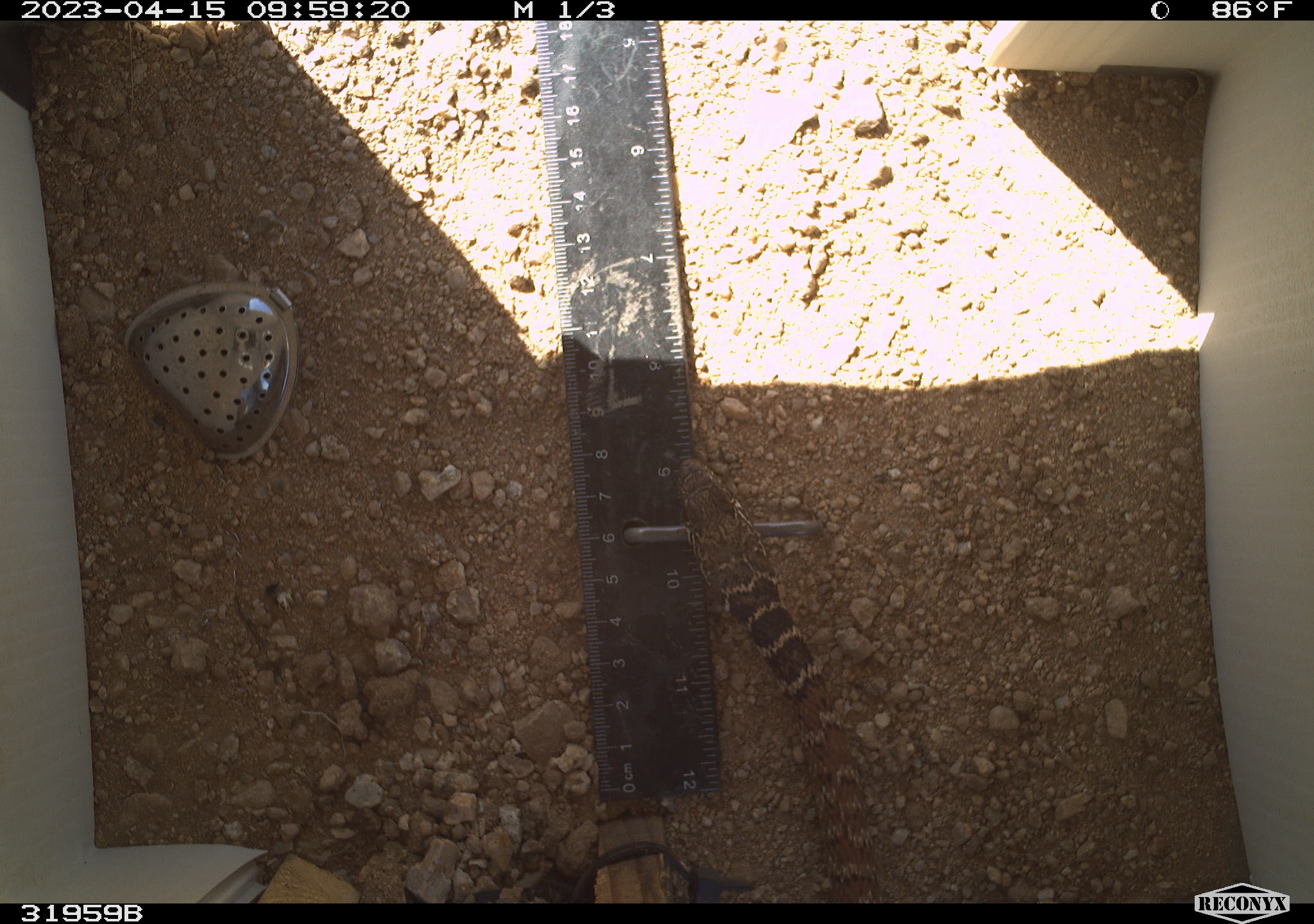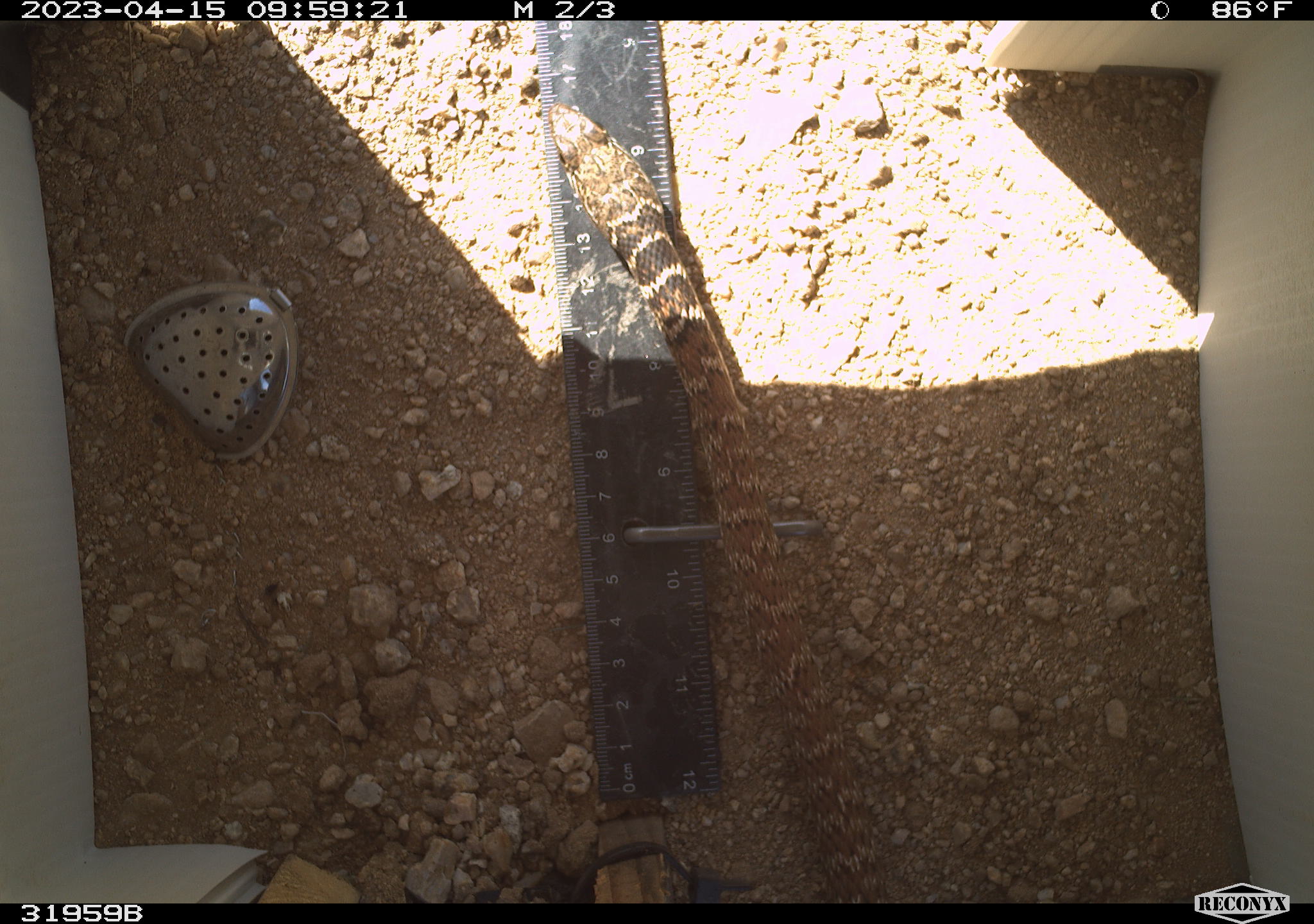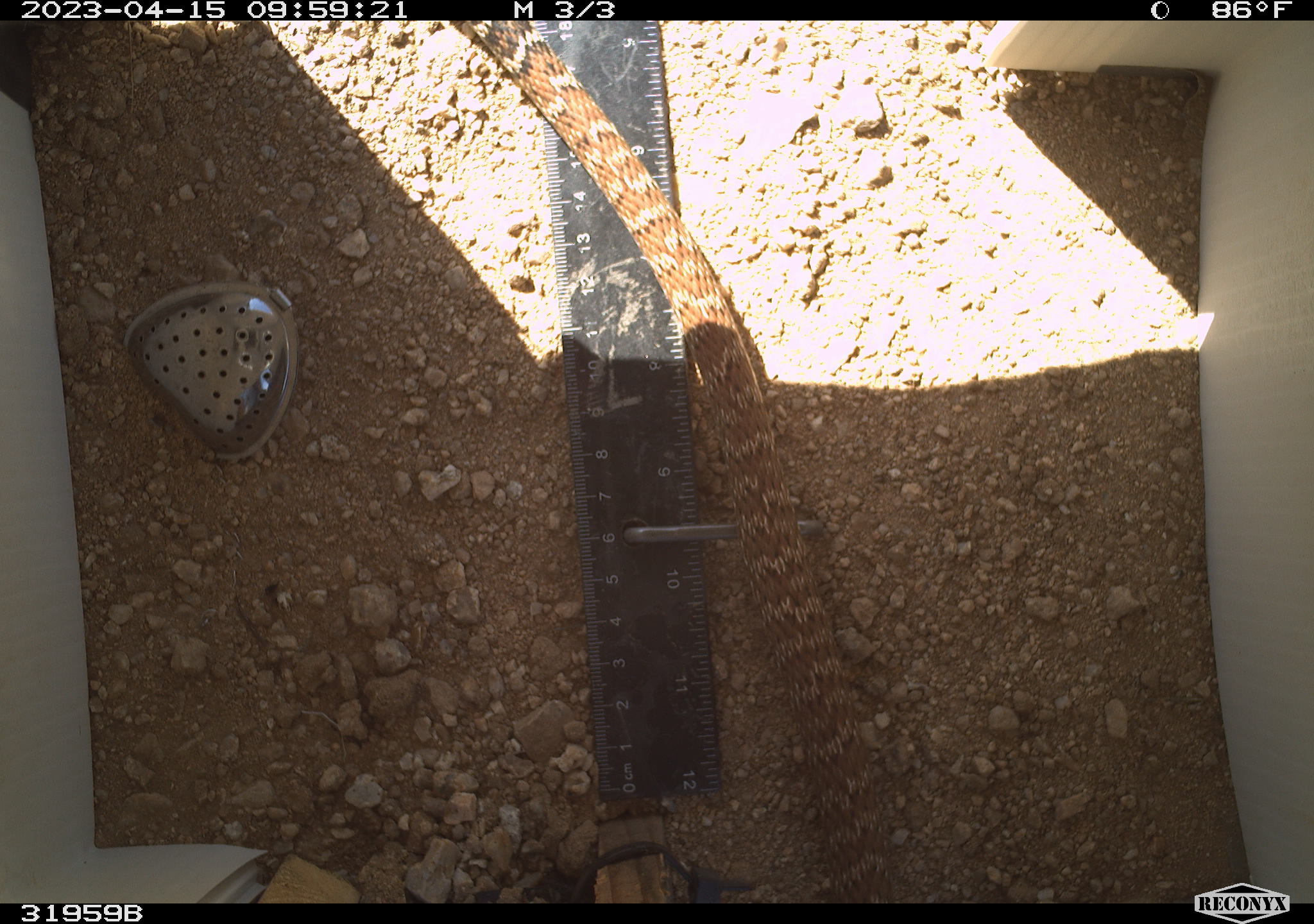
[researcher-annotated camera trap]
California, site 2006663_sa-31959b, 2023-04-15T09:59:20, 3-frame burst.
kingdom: Animalia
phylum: Chordata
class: Reptilia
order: Squamata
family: Colubridae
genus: Masticophis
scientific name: Masticophis flagellum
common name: coachwhip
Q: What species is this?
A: Coachwhip (Masticophis flagellum).